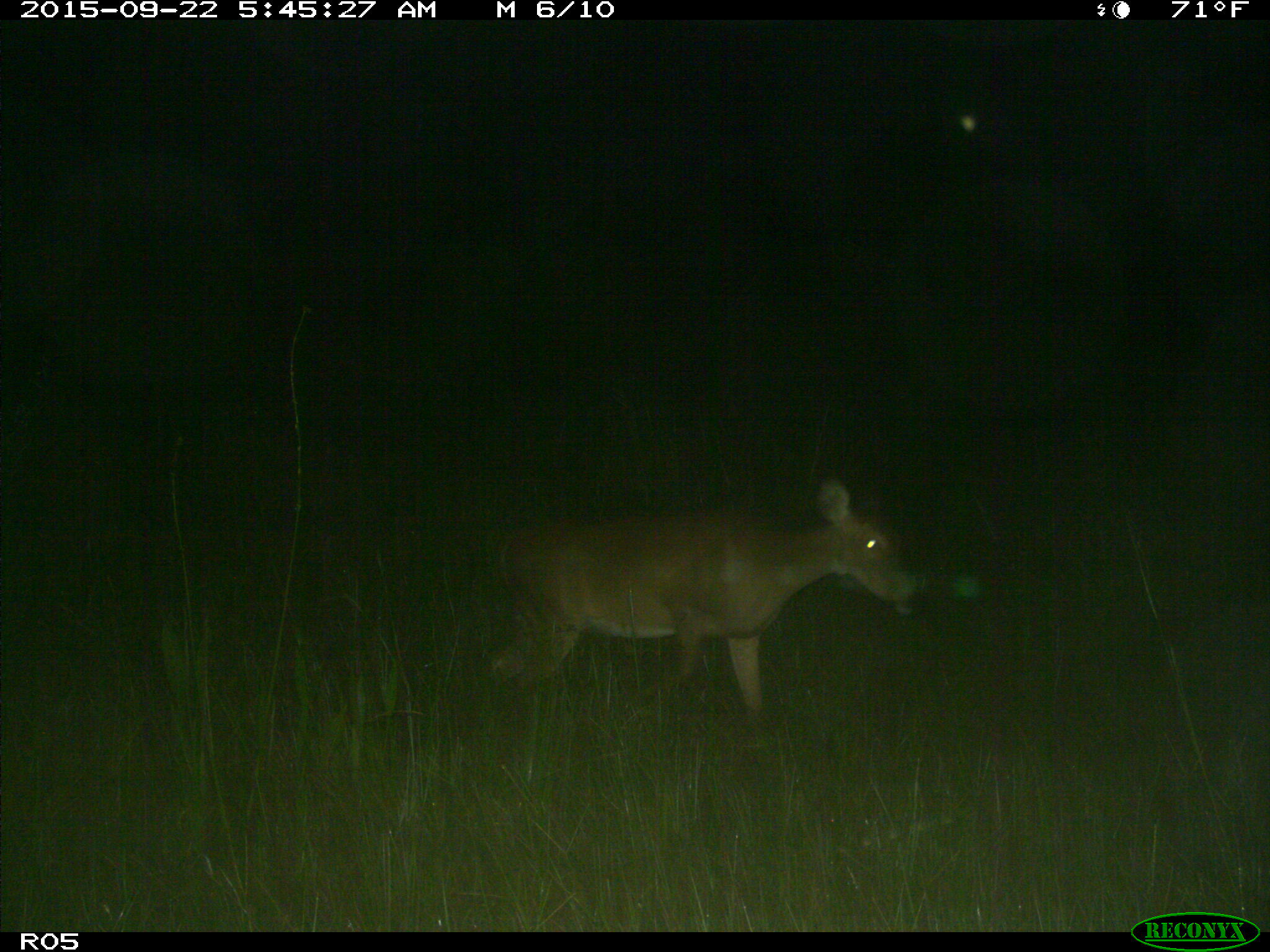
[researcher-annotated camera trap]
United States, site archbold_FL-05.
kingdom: Animalia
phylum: Chordata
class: Mammalia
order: Artiodactyla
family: Cervidae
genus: Odocoileus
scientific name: Odocoileus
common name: deer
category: unidentified deer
Unidentified deer (deer) (Odocoileus).